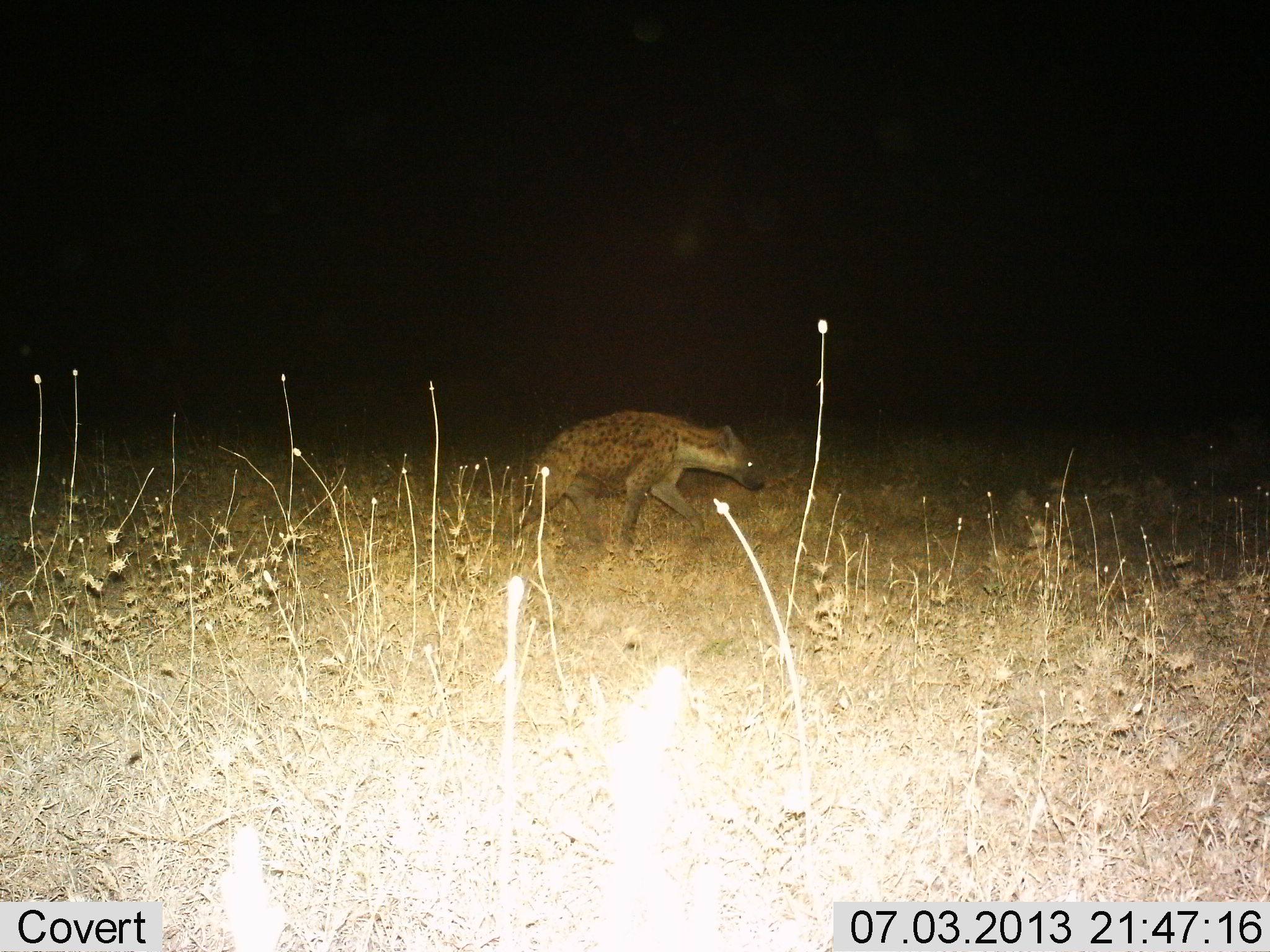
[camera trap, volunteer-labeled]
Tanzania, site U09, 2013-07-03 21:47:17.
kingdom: Animalia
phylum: Chordata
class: Mammalia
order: Carnivora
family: Hyaenidae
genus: Crocuta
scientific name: Crocuta crocuta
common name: spotted hyena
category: hyenaspotted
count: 1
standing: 0%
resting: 0%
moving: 100%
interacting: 0%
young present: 0%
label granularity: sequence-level